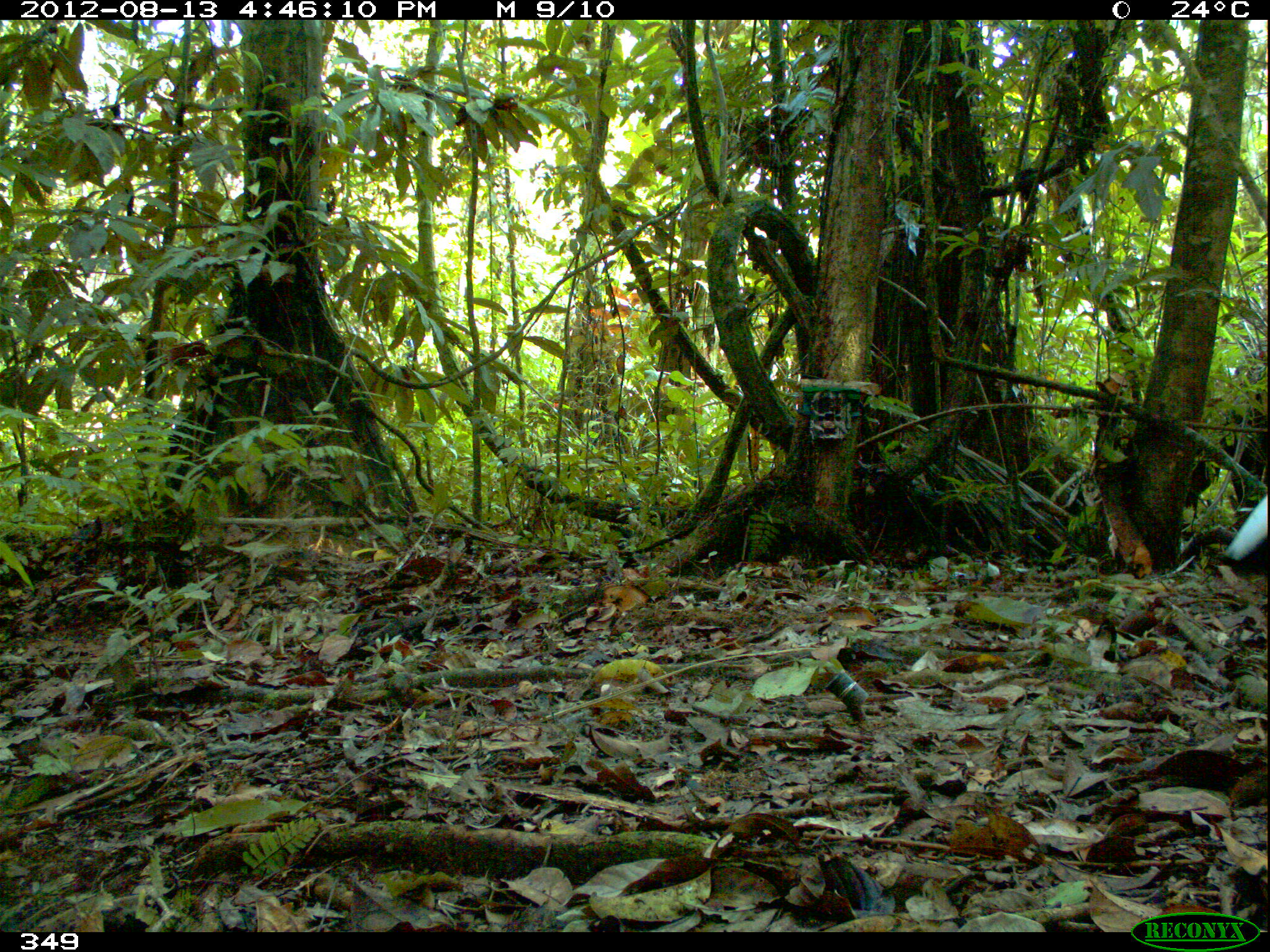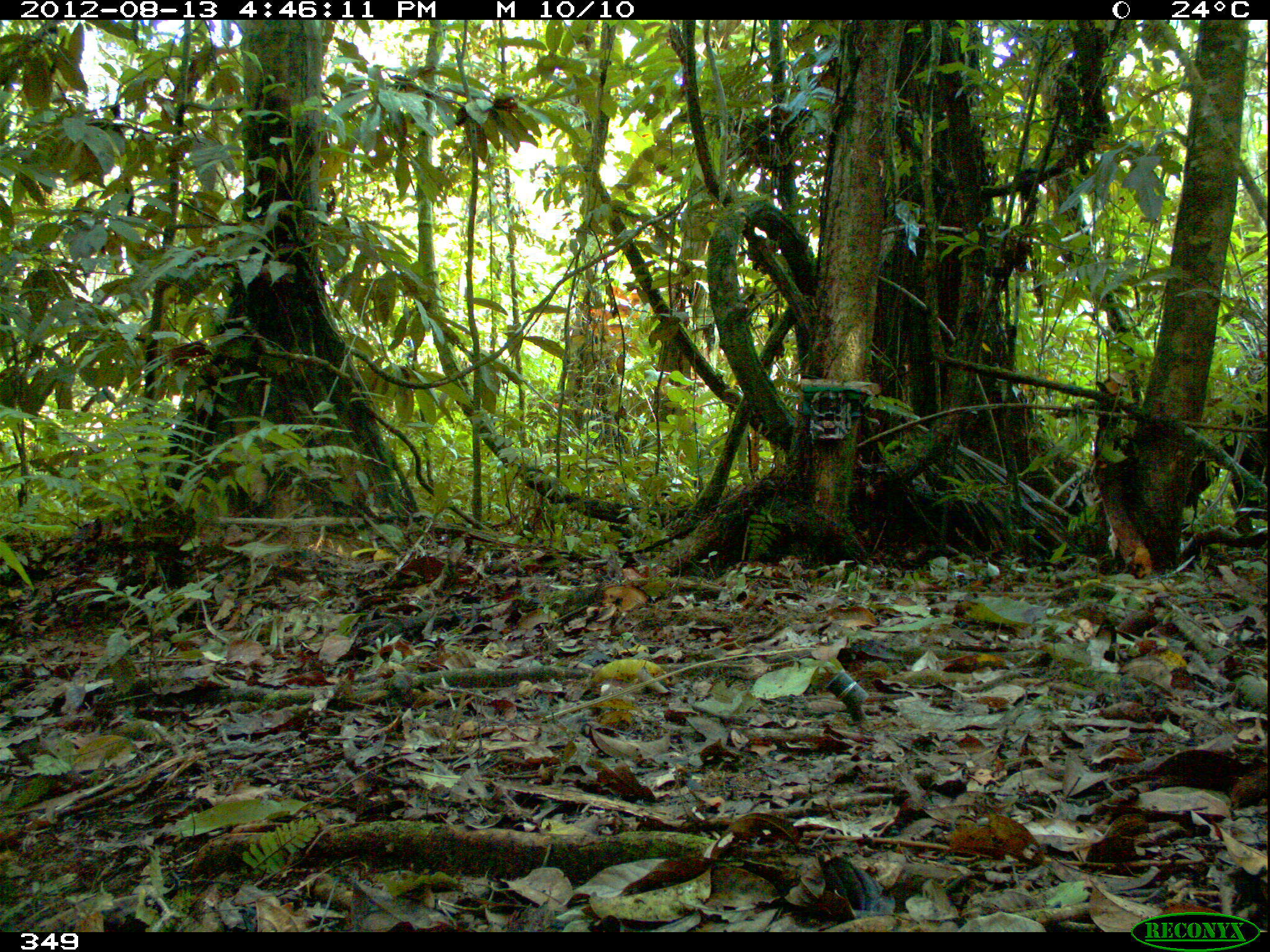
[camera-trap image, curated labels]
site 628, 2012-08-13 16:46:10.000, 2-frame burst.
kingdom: Animalia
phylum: Chordata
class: Aves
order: Gruiformes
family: Psophiidae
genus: Psophia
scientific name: Psophia leucoptera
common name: pale-winged trumpeter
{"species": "Psophia leucoptera (pale-winged trumpeter)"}